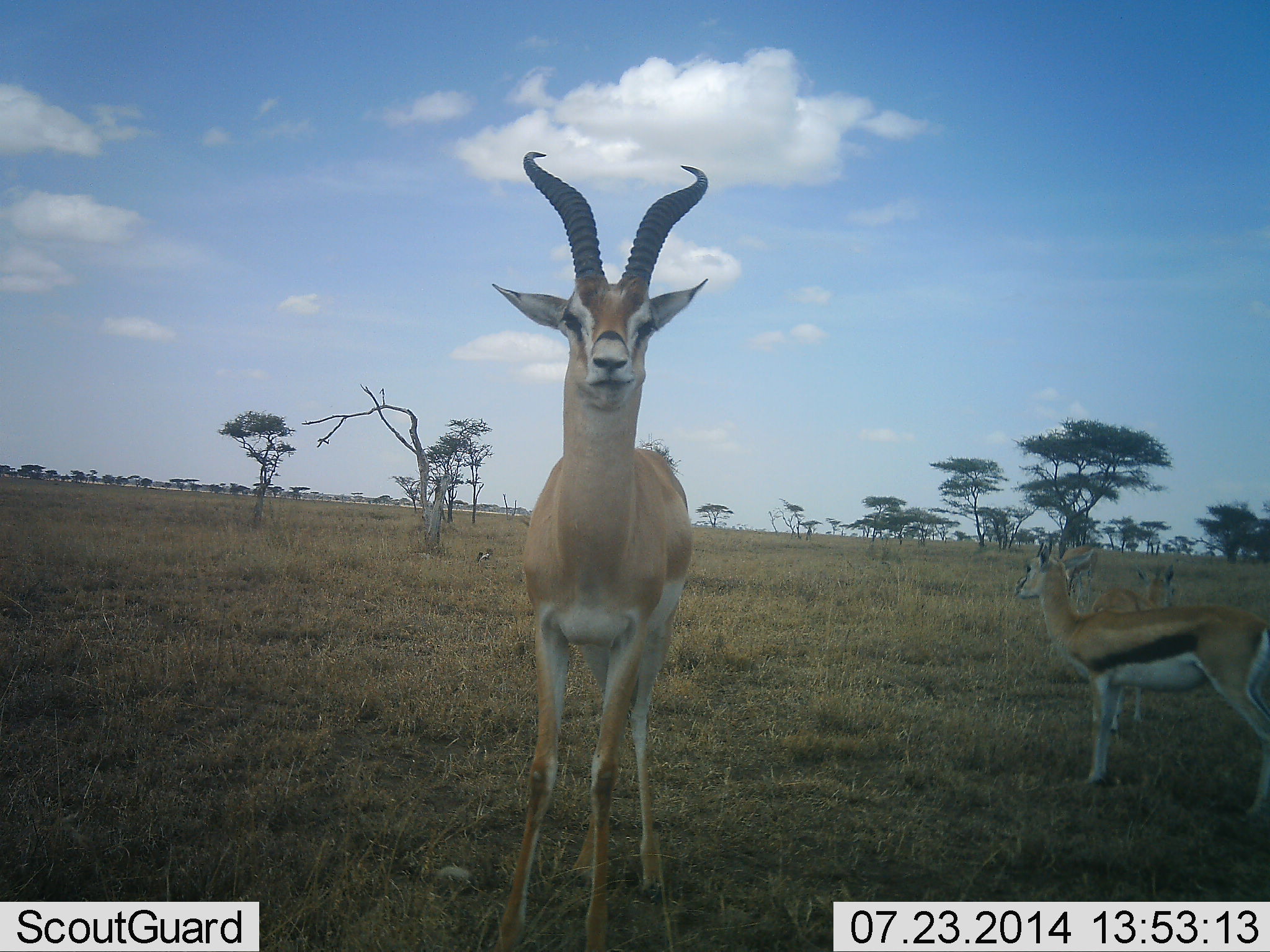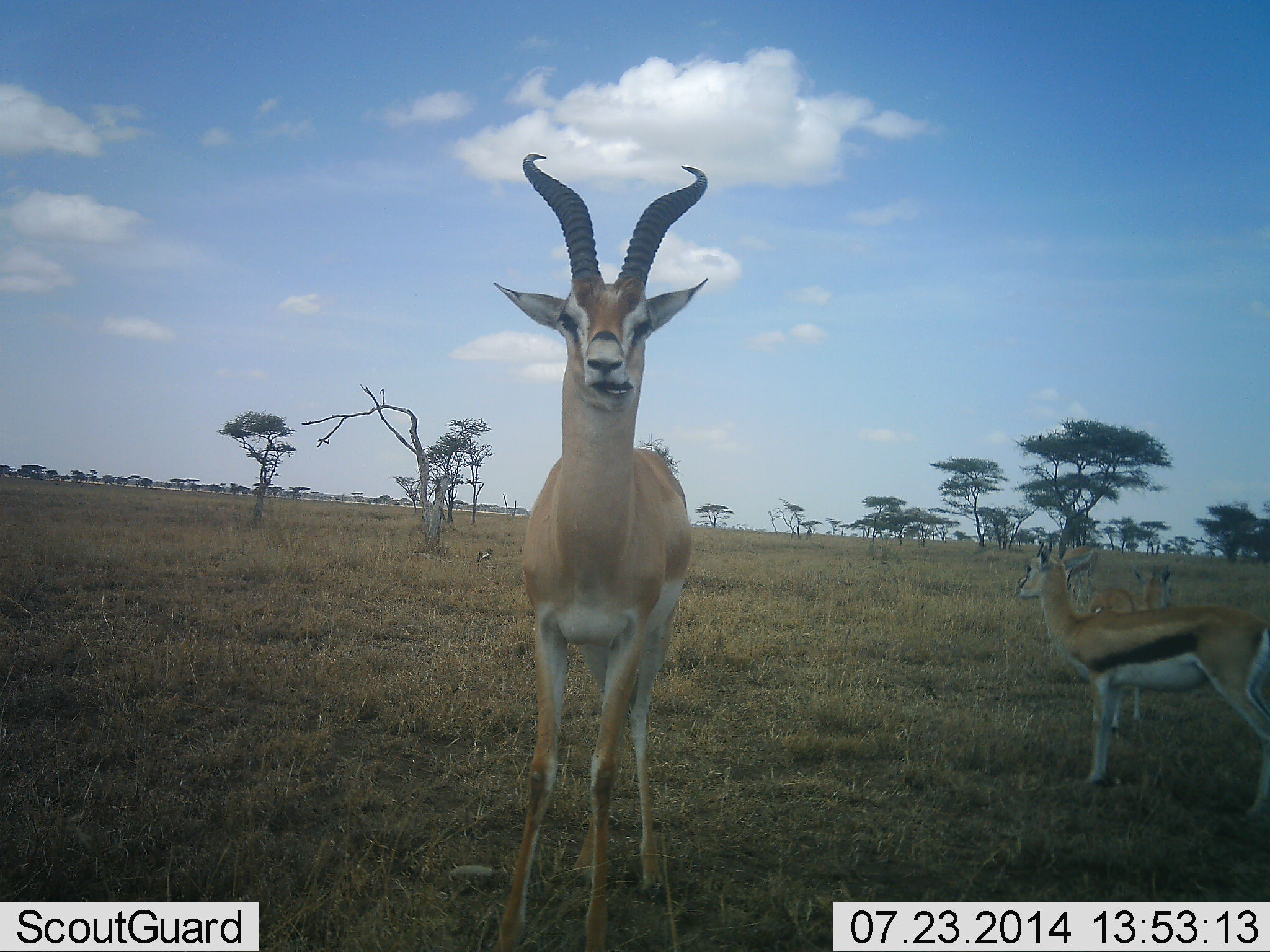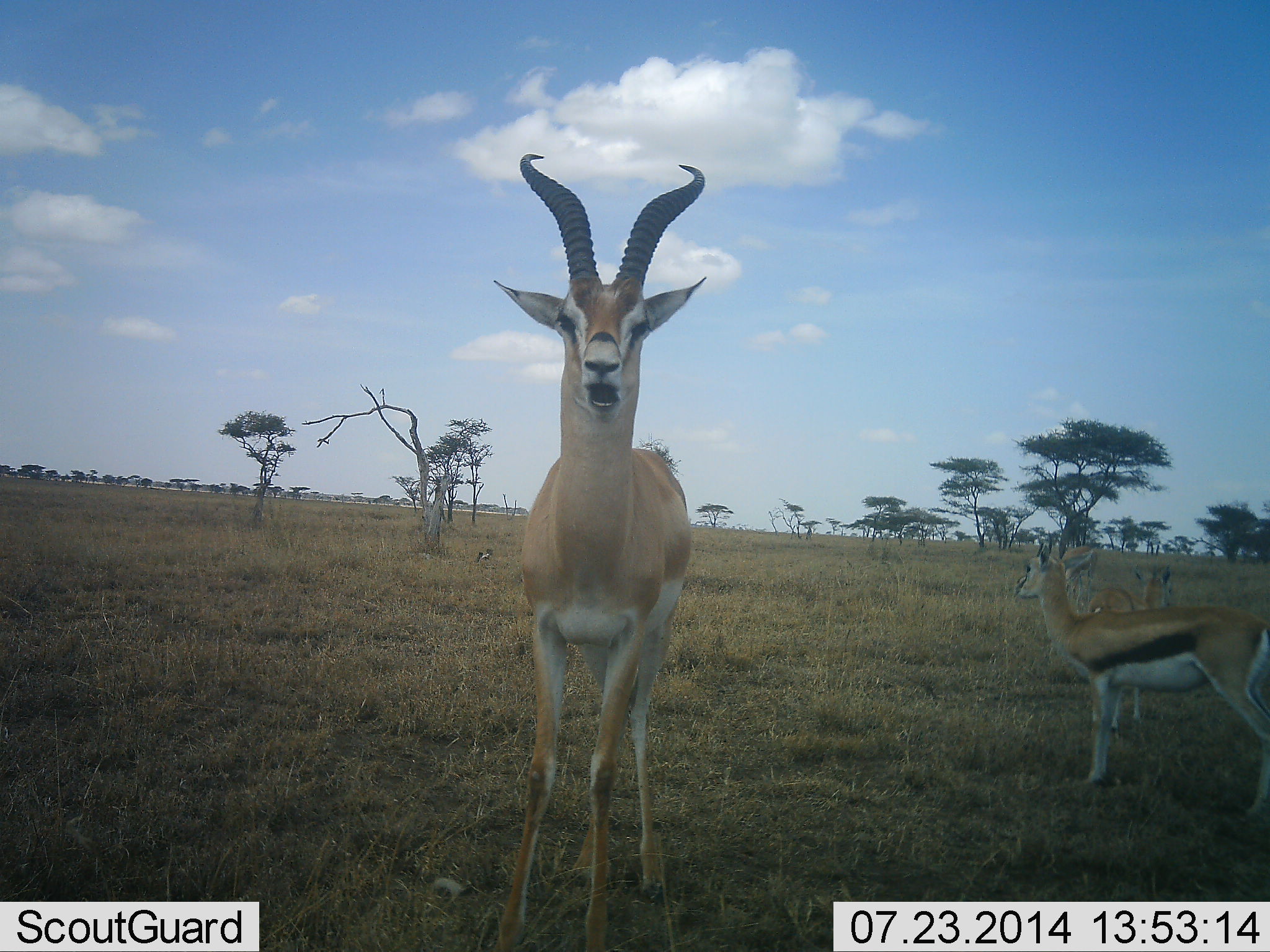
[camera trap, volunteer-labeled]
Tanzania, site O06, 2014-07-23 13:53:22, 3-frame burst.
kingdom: Animalia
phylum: Chordata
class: Mammalia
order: Artiodactyla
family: Bovidae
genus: Eudorcas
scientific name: Eudorcas thomsonii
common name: thomson's gazelle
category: gazellethomsons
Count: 3.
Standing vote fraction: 92%.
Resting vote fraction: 0%.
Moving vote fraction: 0%.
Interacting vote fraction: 0%.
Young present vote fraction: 8%.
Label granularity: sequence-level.